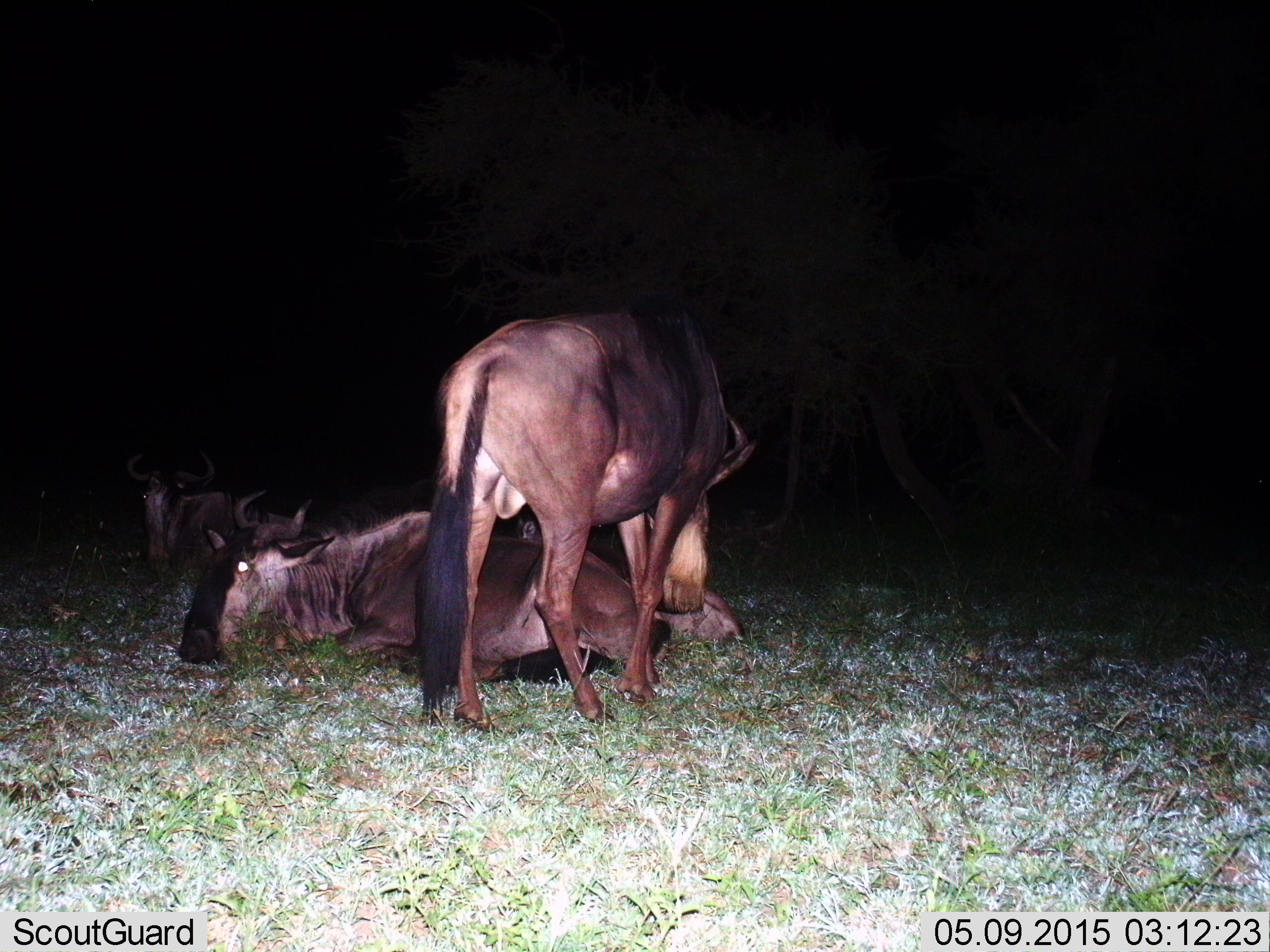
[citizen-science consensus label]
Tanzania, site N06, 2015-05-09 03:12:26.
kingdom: Animalia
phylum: Chordata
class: Mammalia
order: Artiodactyla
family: Bovidae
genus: Connochaetes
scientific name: Connochaetes taurinus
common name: blue wildebeest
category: wildebeest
Wildebeest (blue wildebeest) (Connochaetes taurinus), count 5. Behavior (volunteer vote fractions): standing 80%, resting 100%, moving 0%, interacting 40%. Young present (vote fraction): 50%. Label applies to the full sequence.